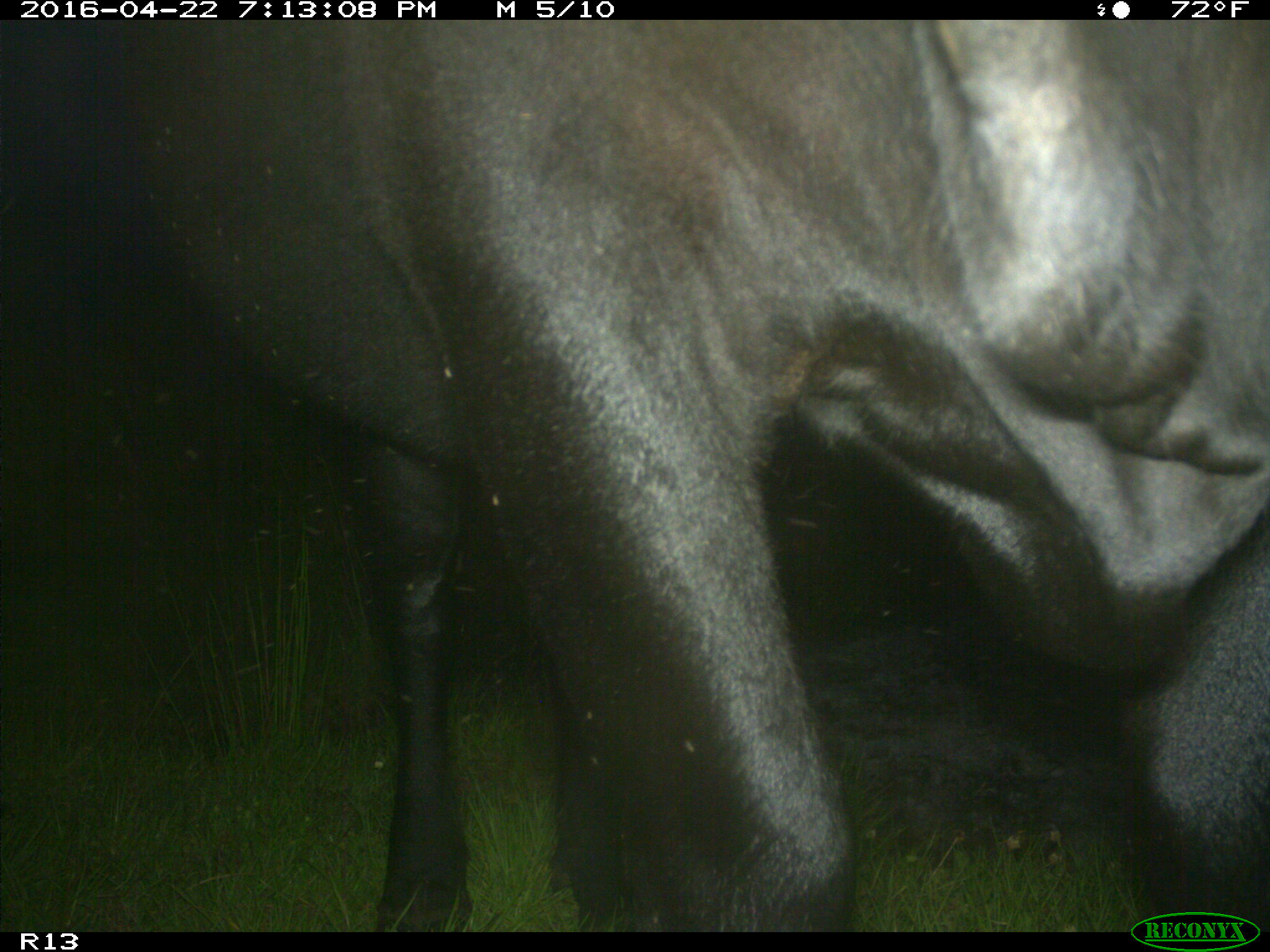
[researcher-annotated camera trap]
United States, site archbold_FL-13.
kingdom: Animalia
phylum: Chordata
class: Mammalia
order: Artiodactyla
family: Bovidae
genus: Bos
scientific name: Bos taurus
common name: domestic cow